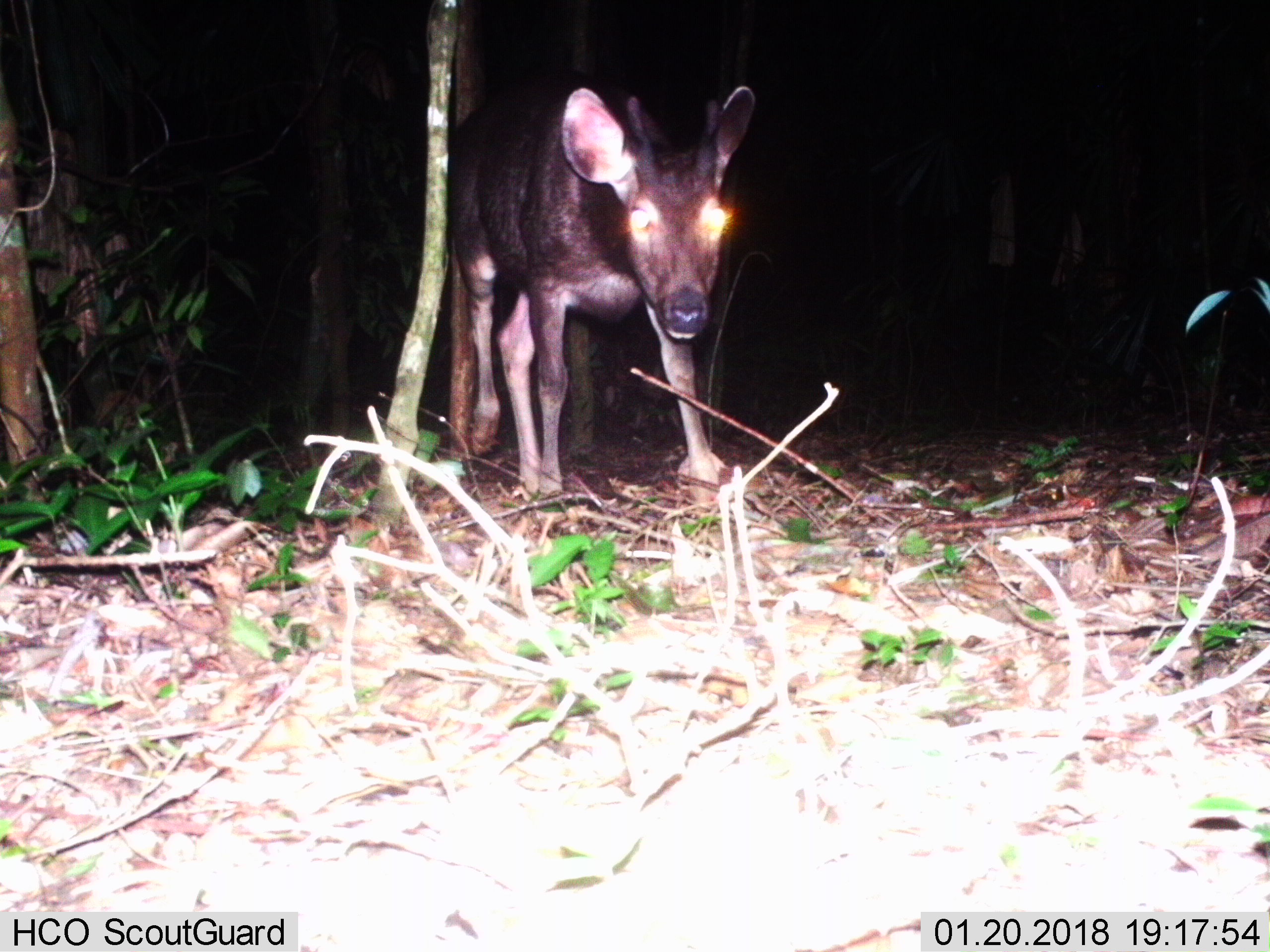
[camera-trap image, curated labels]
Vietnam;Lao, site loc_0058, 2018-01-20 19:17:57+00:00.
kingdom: Animalia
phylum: Chordata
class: Mammalia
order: Artiodactyla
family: Cervidae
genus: Rusa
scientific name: Rusa unicolor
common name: sambar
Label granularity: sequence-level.